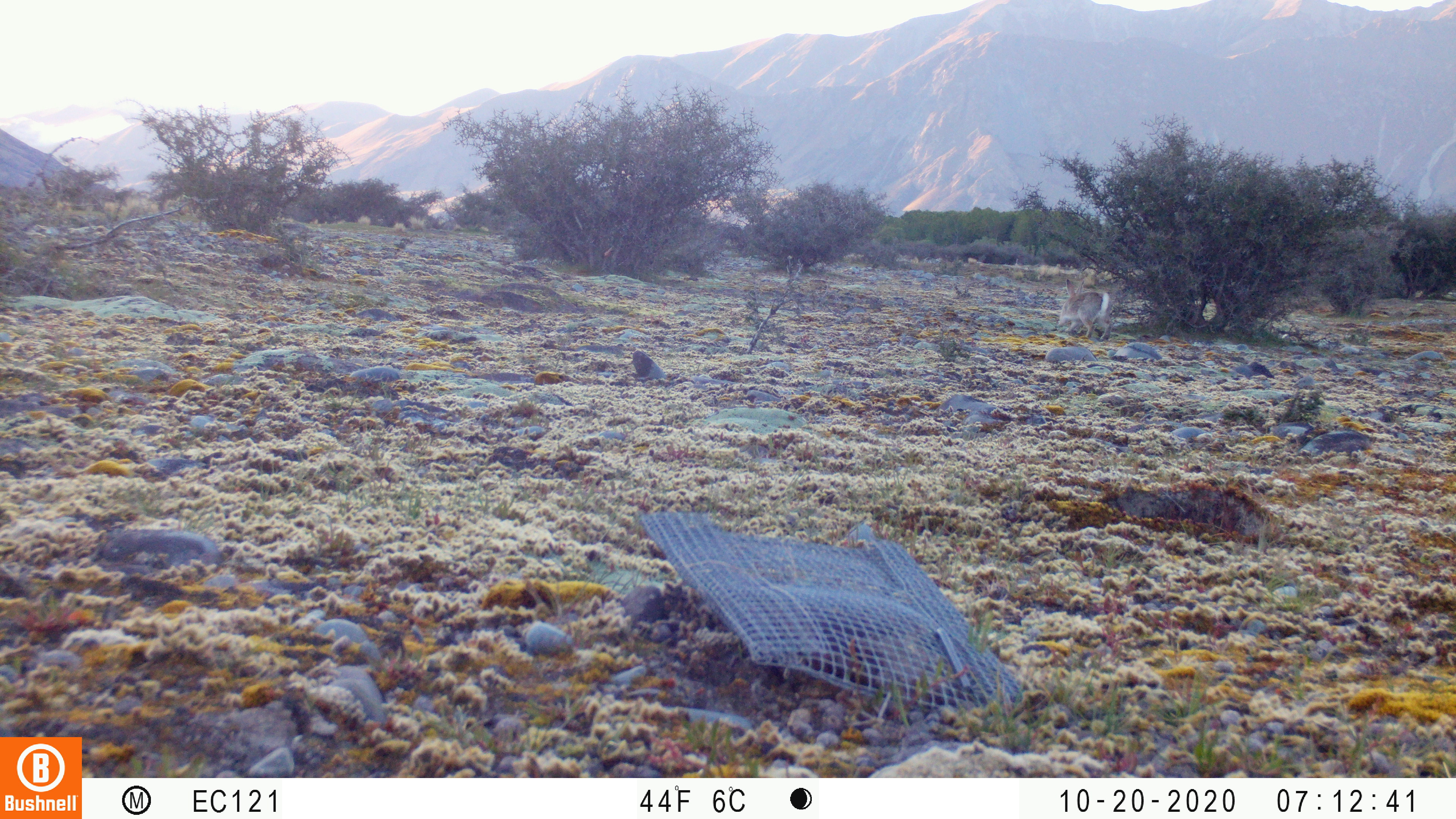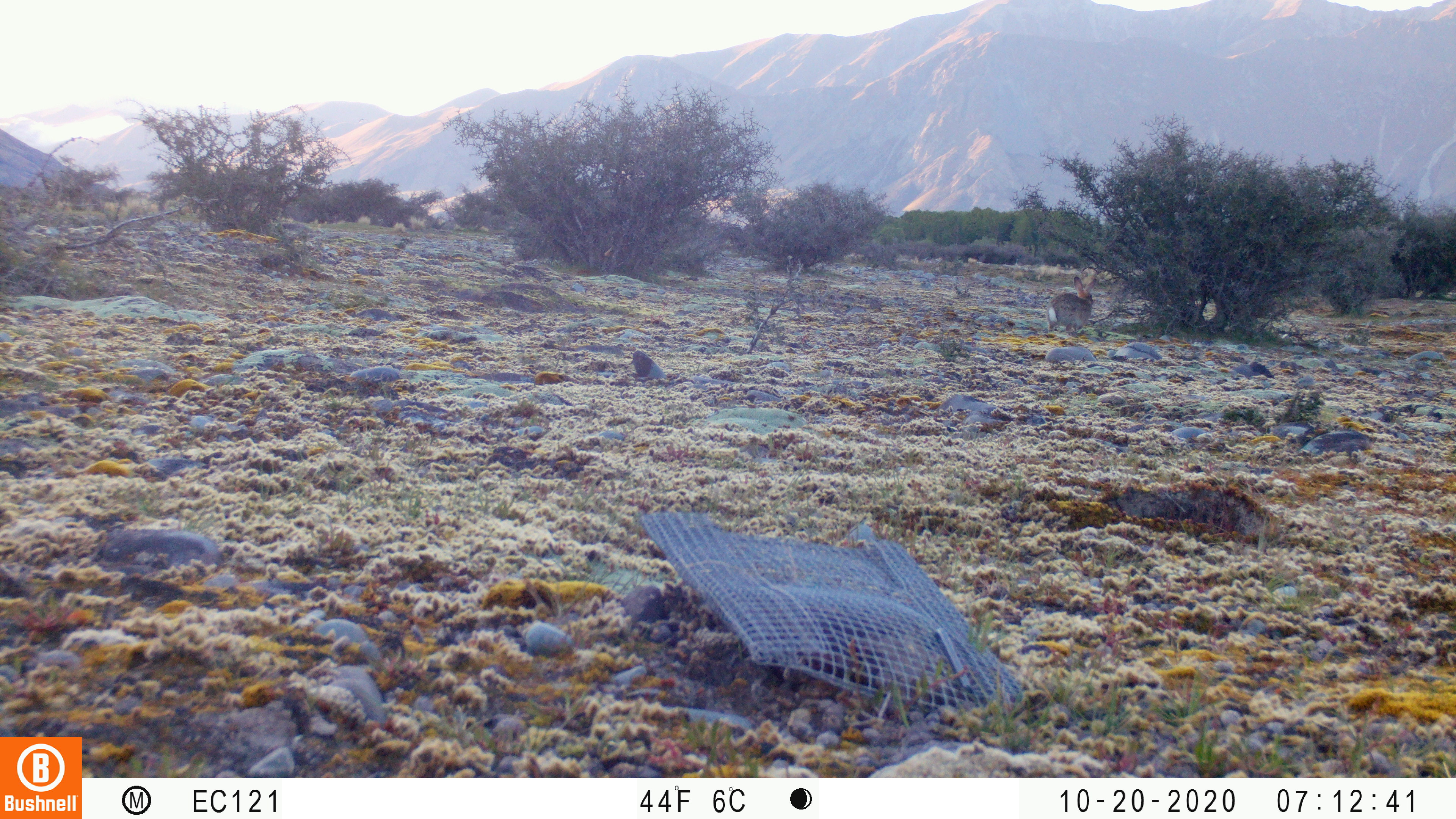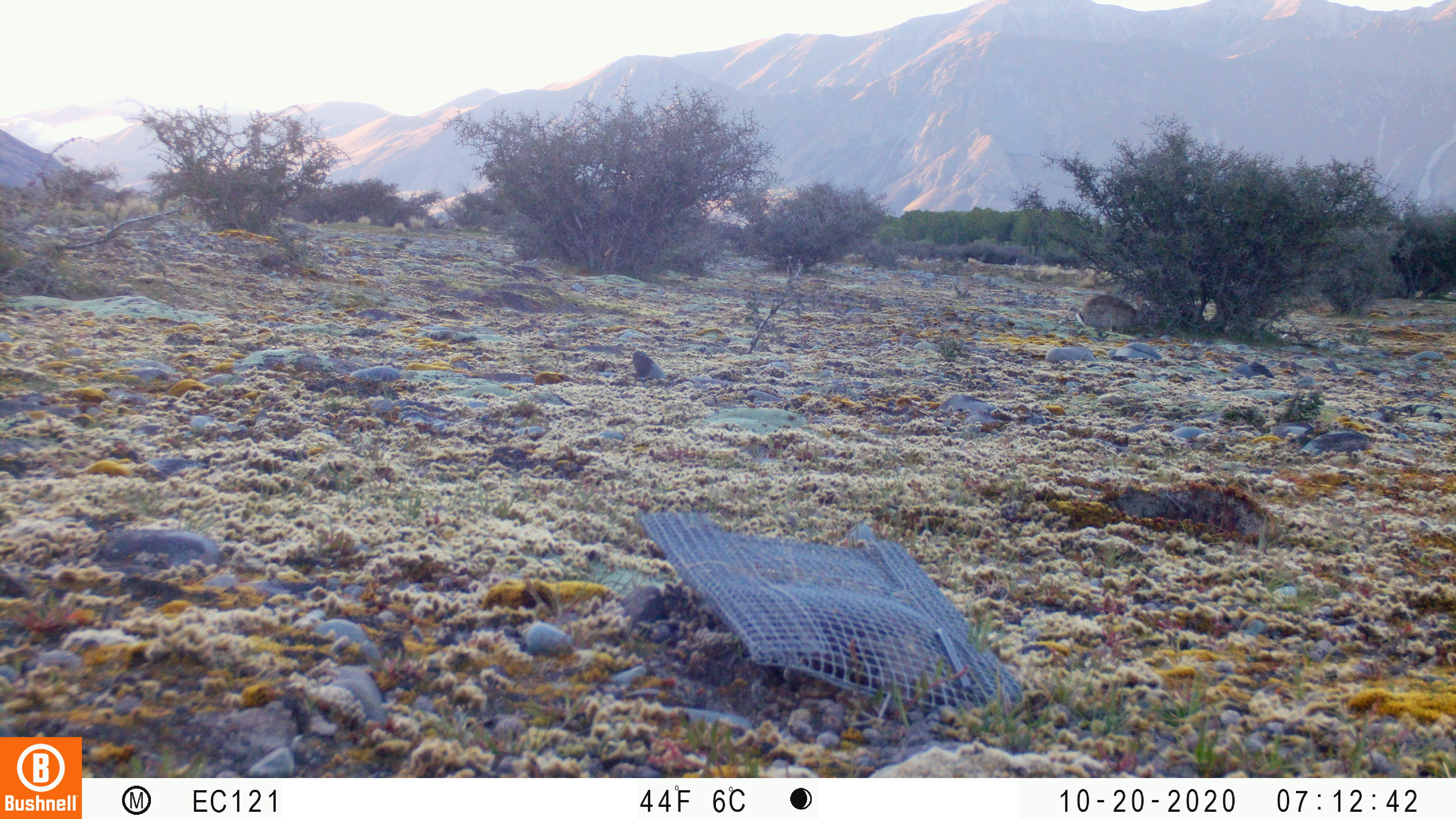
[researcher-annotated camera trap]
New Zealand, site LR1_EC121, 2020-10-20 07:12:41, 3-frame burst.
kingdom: Animalia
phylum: Chordata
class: Mammalia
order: Lagomorpha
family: Leporidae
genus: Oryctolagus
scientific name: Oryctolagus cuniculus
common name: european rabbit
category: rabbit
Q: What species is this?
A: Rabbit (european rabbit) (Oryctolagus cuniculus).